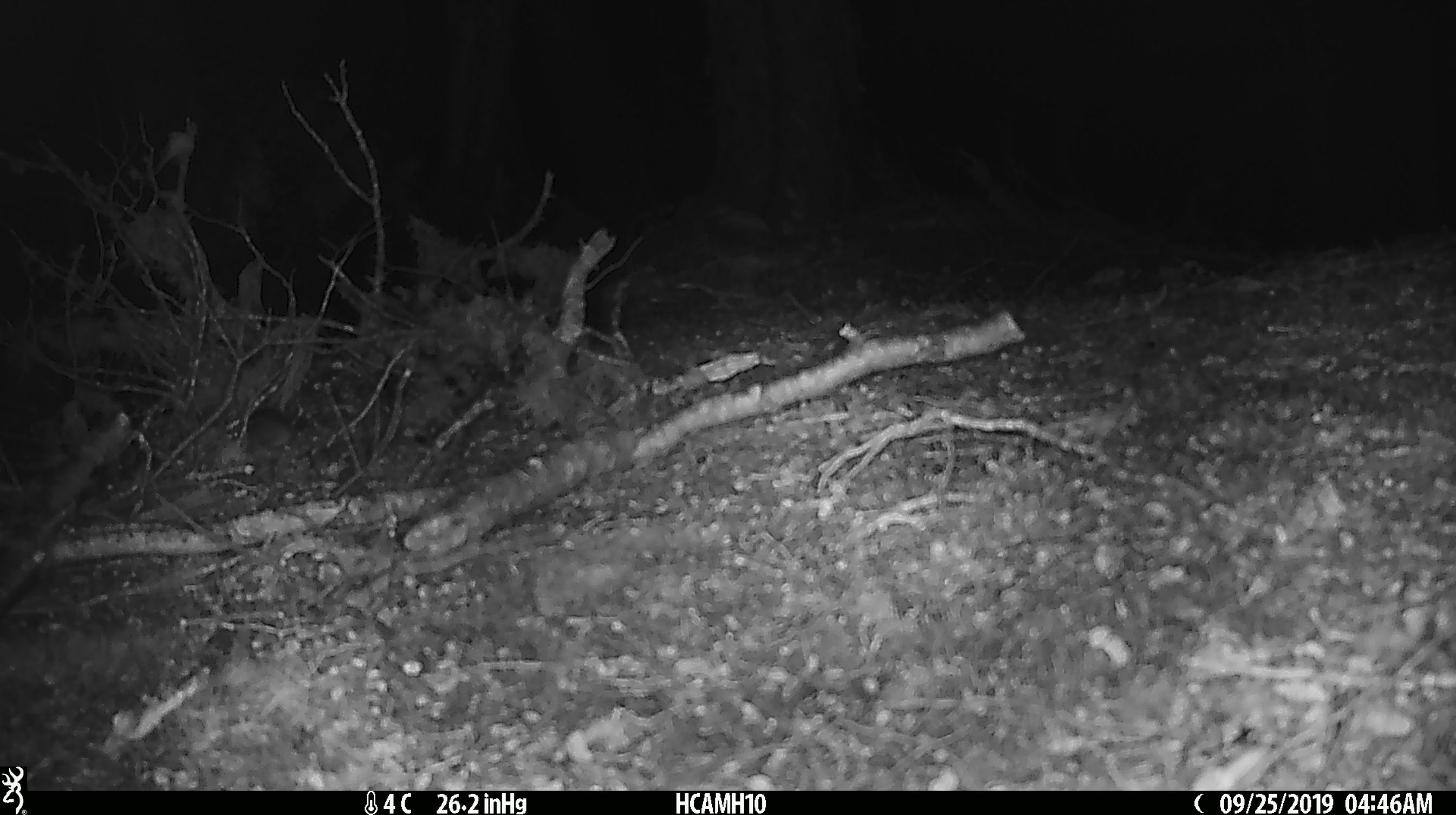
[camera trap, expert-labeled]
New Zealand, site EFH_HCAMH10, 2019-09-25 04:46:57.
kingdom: Animalia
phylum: Chordata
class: Mammalia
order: Rodentia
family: Muridae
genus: Mus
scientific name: Mus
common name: mouse